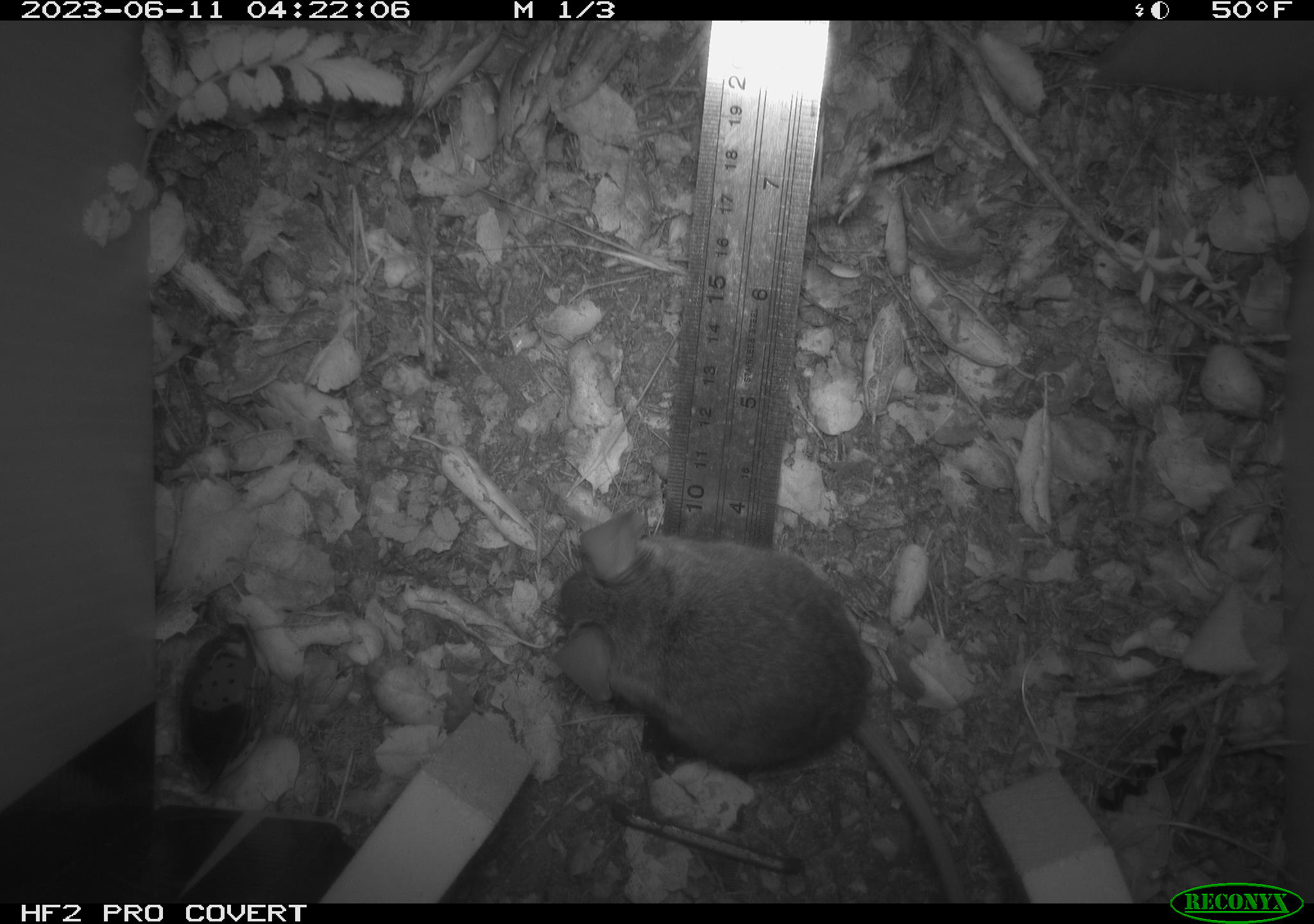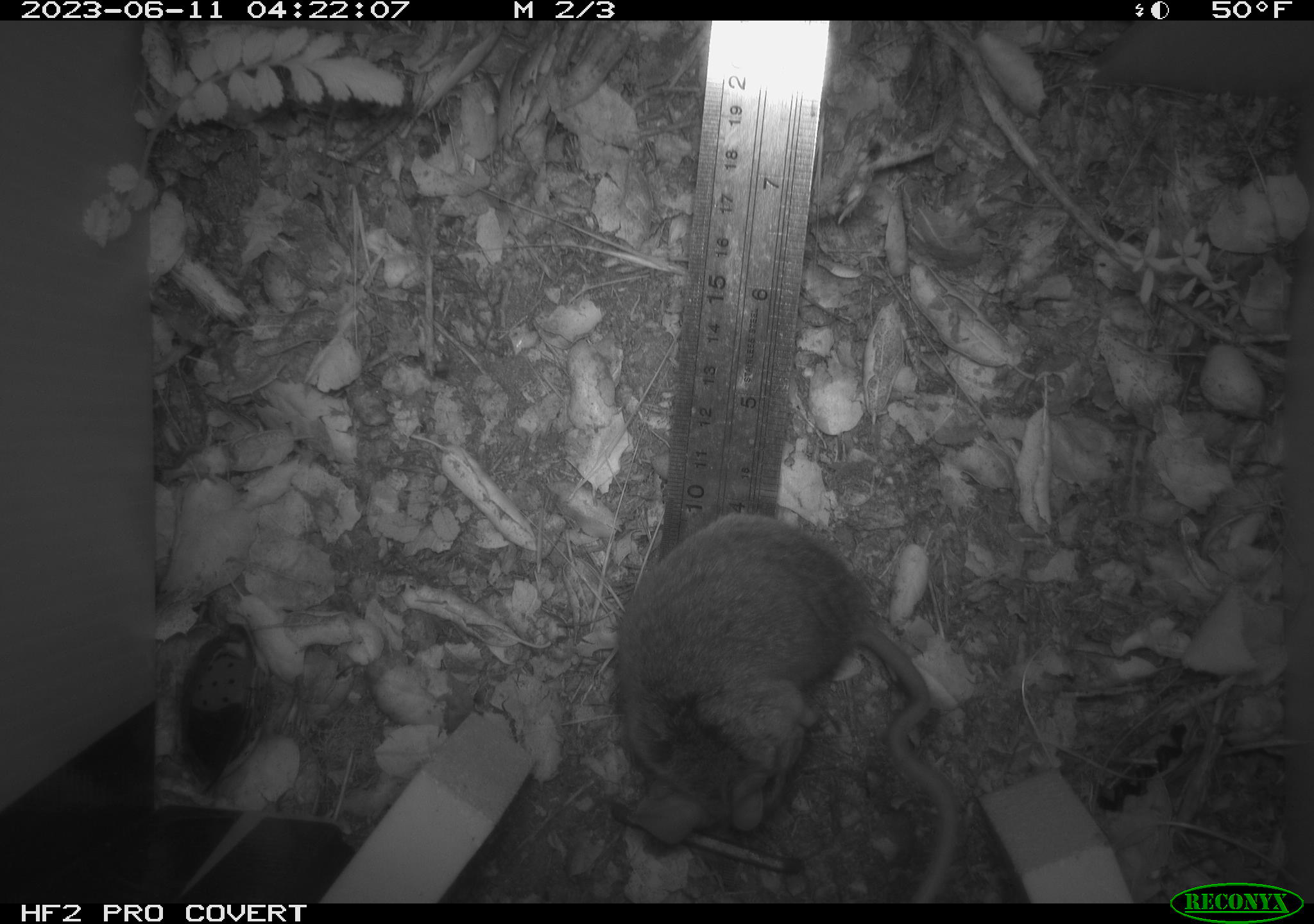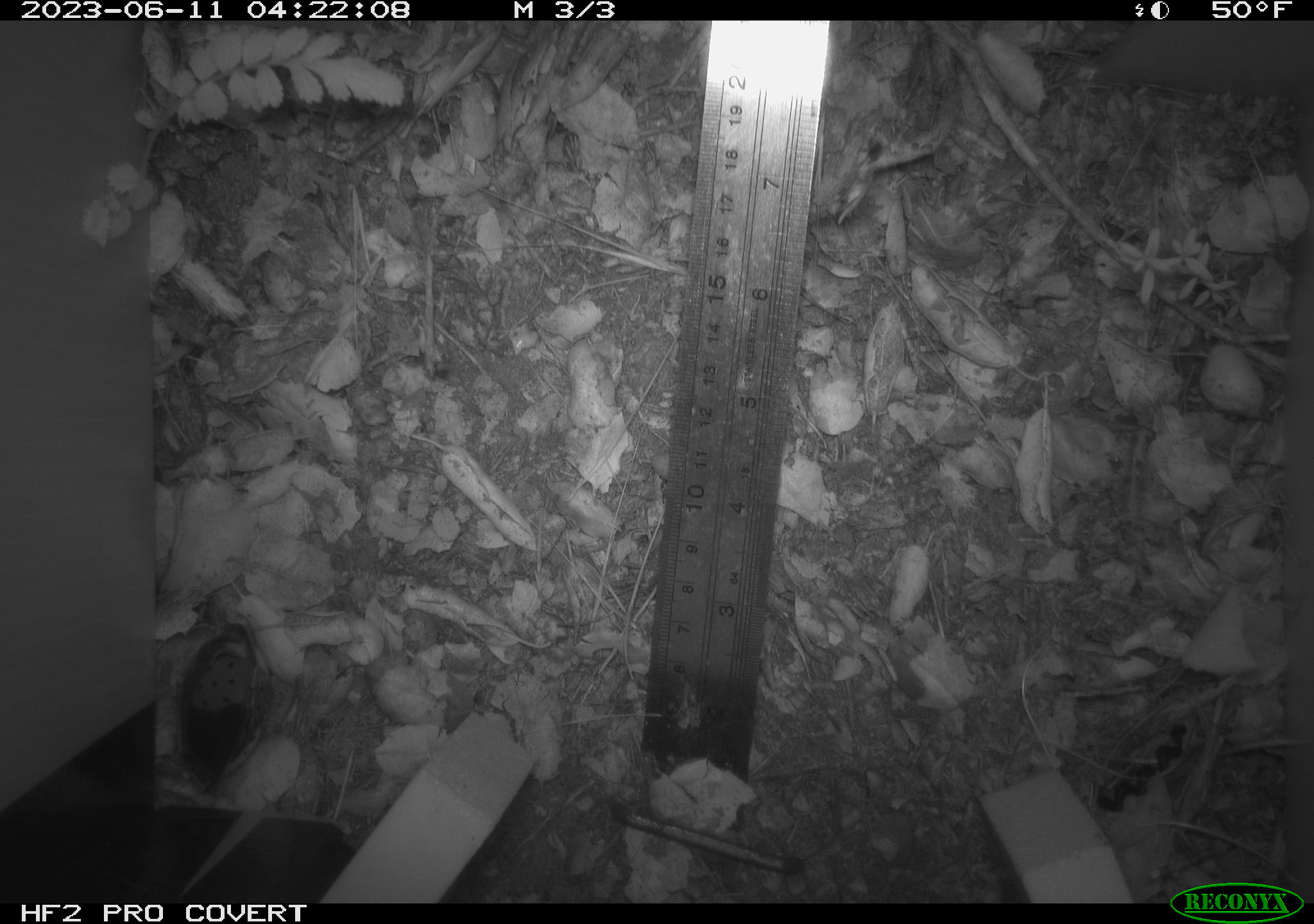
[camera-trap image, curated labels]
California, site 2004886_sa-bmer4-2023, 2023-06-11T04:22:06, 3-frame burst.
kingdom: Animalia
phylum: Chordata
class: Mammalia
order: Rodentia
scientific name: Rodentia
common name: mouse species